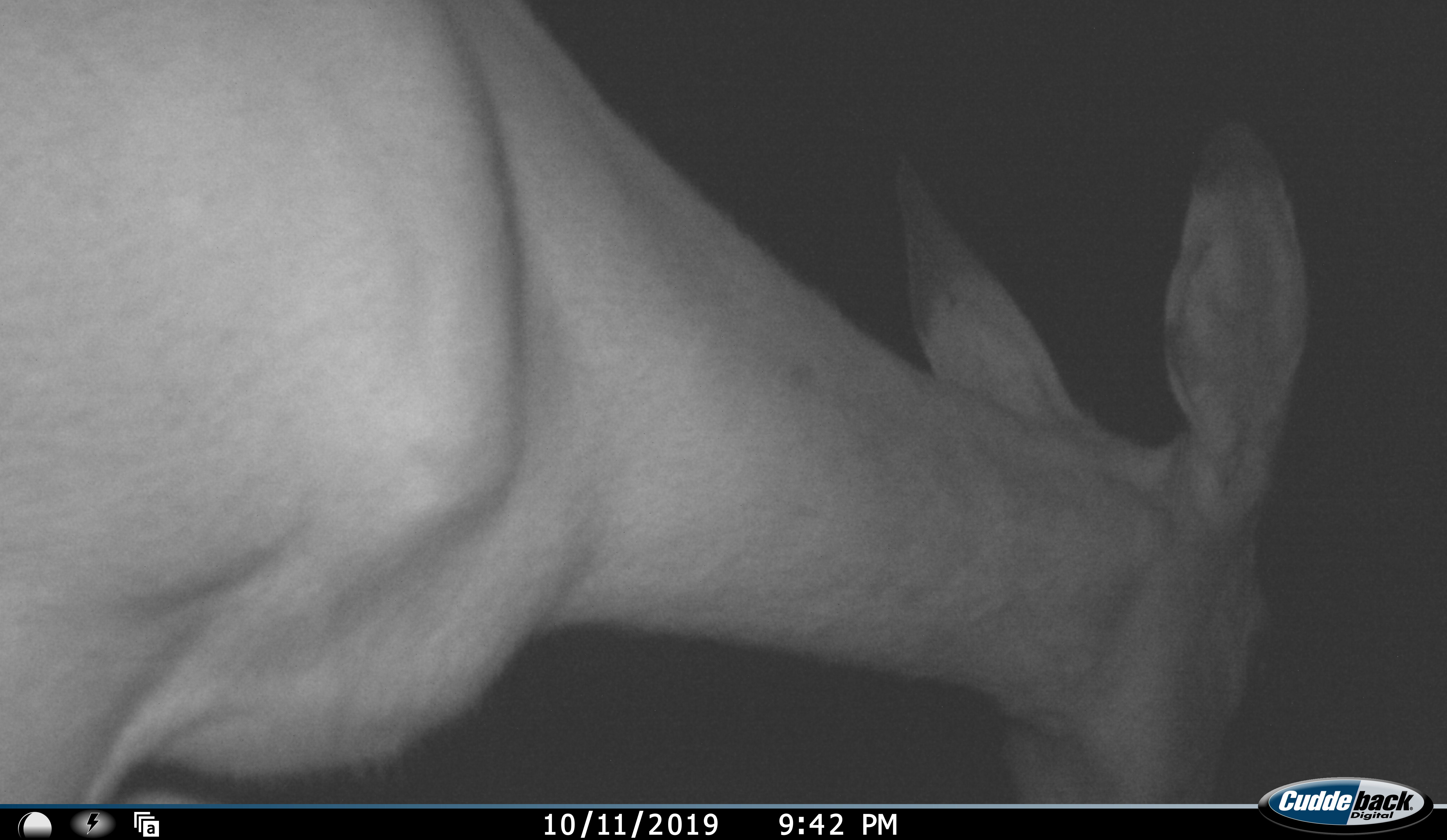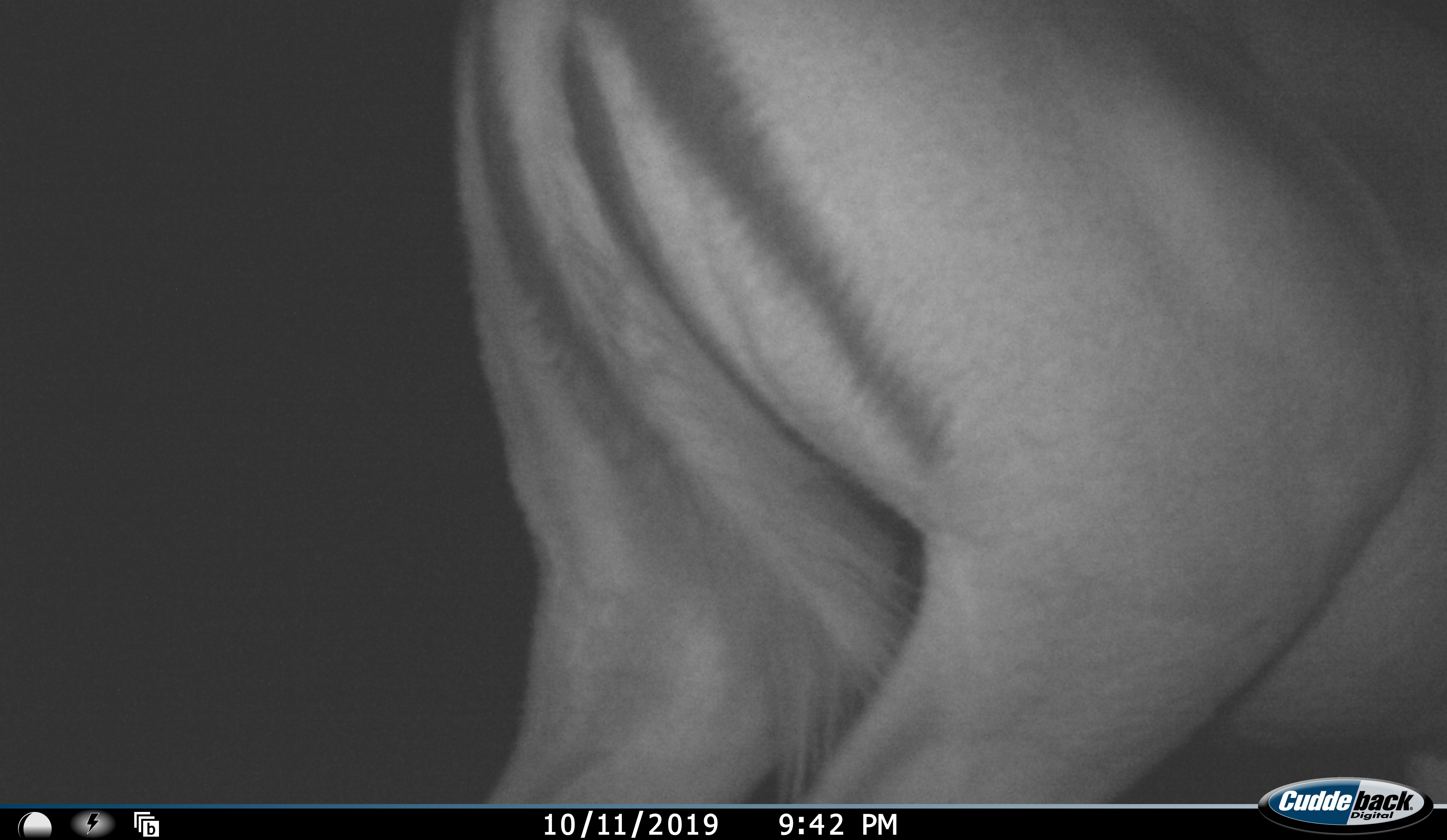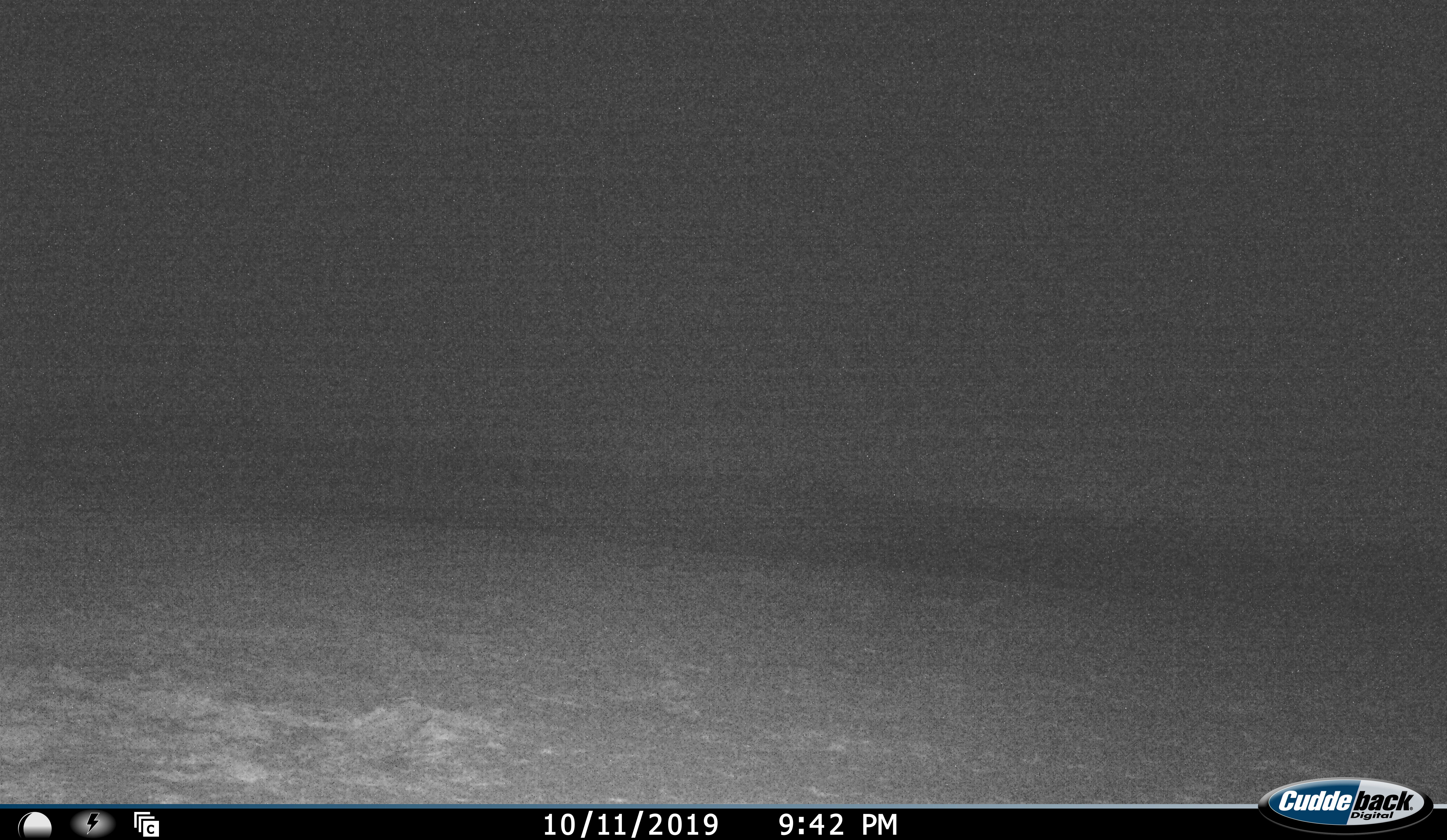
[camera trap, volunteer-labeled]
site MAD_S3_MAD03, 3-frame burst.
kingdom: Animalia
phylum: Chordata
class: Mammalia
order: Artiodactyla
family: Bovidae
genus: Aepyceros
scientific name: Aepyceros melampus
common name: impala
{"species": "impala (Aepyceros melampus)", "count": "1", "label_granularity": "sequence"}